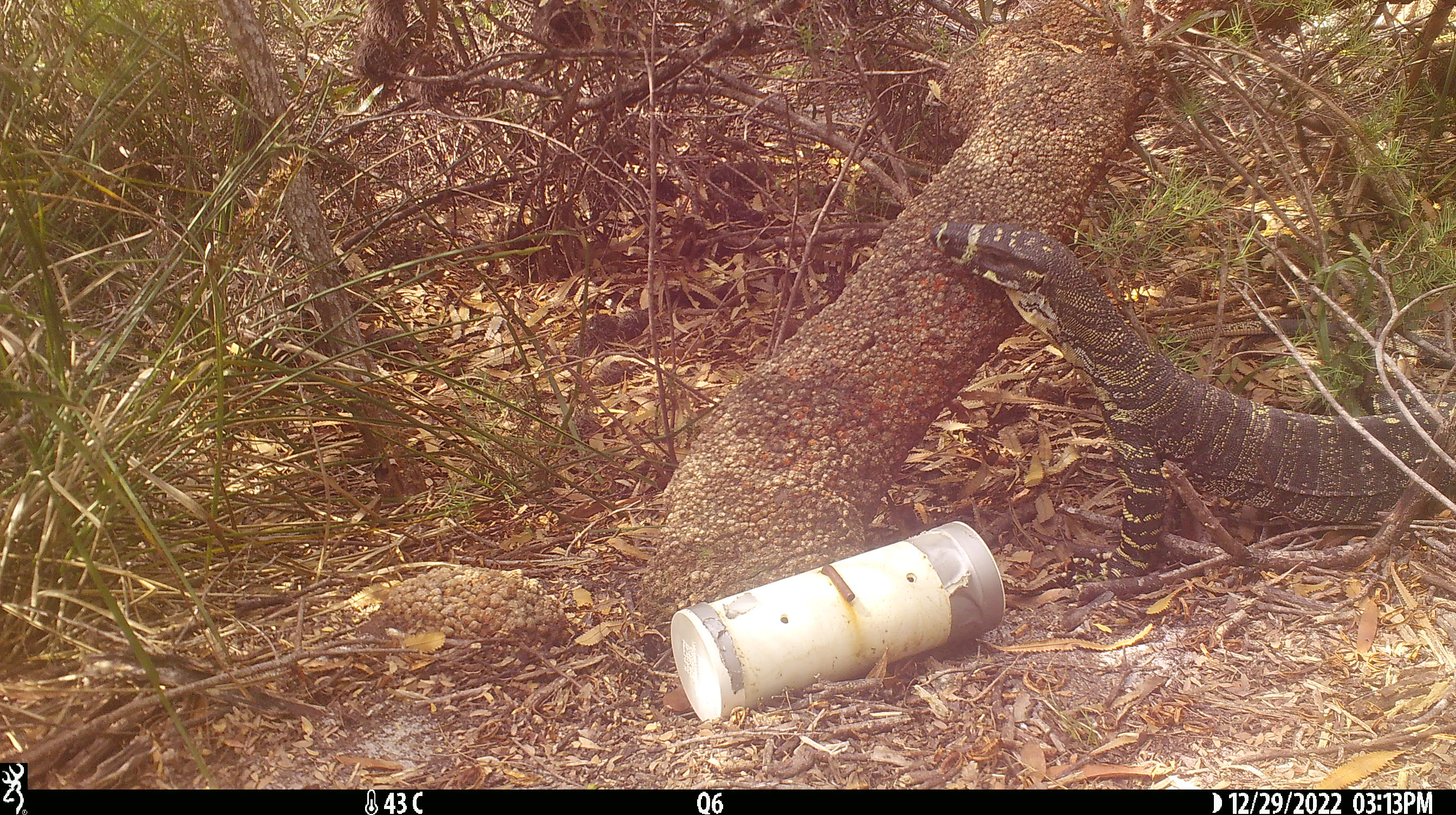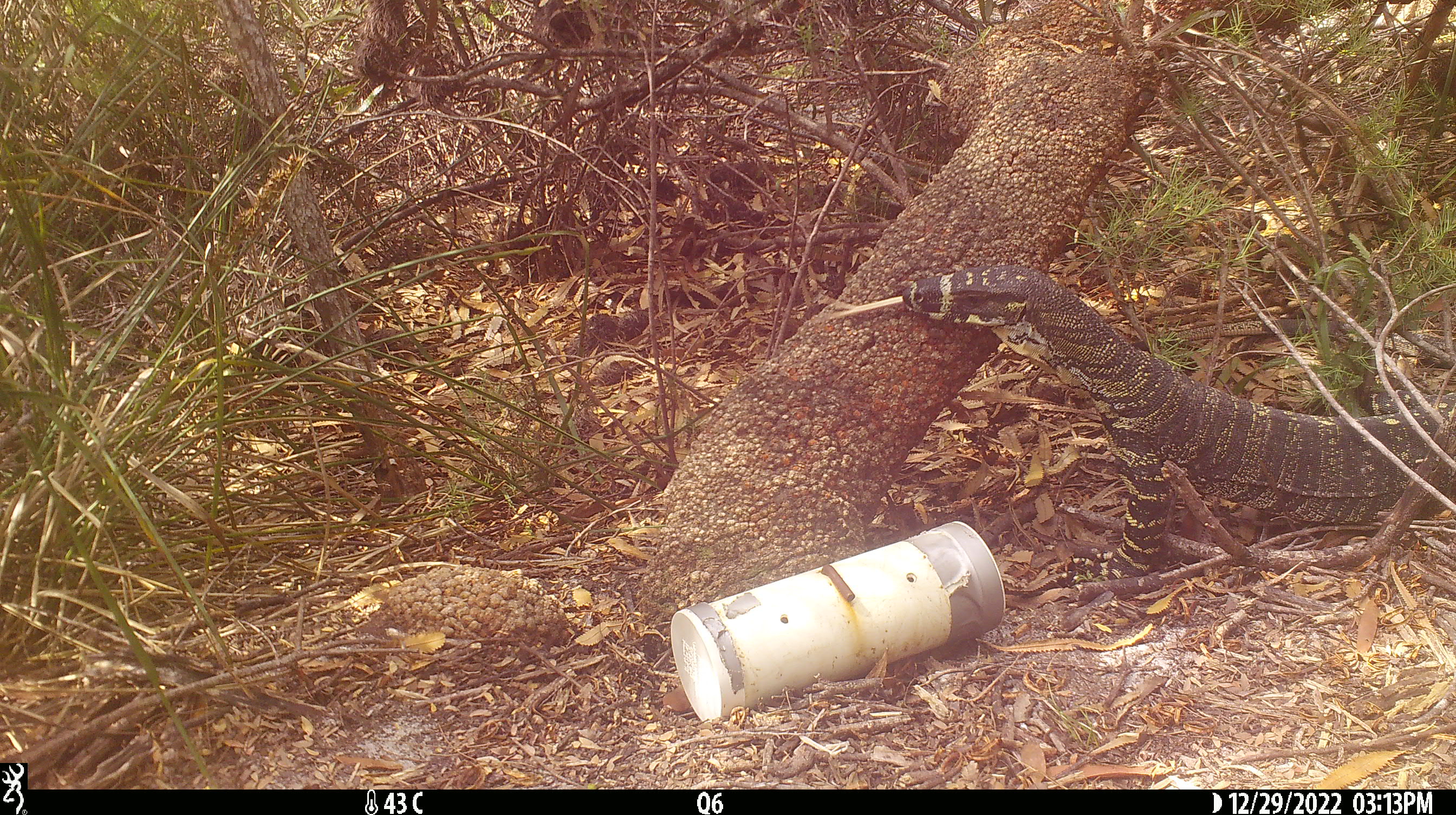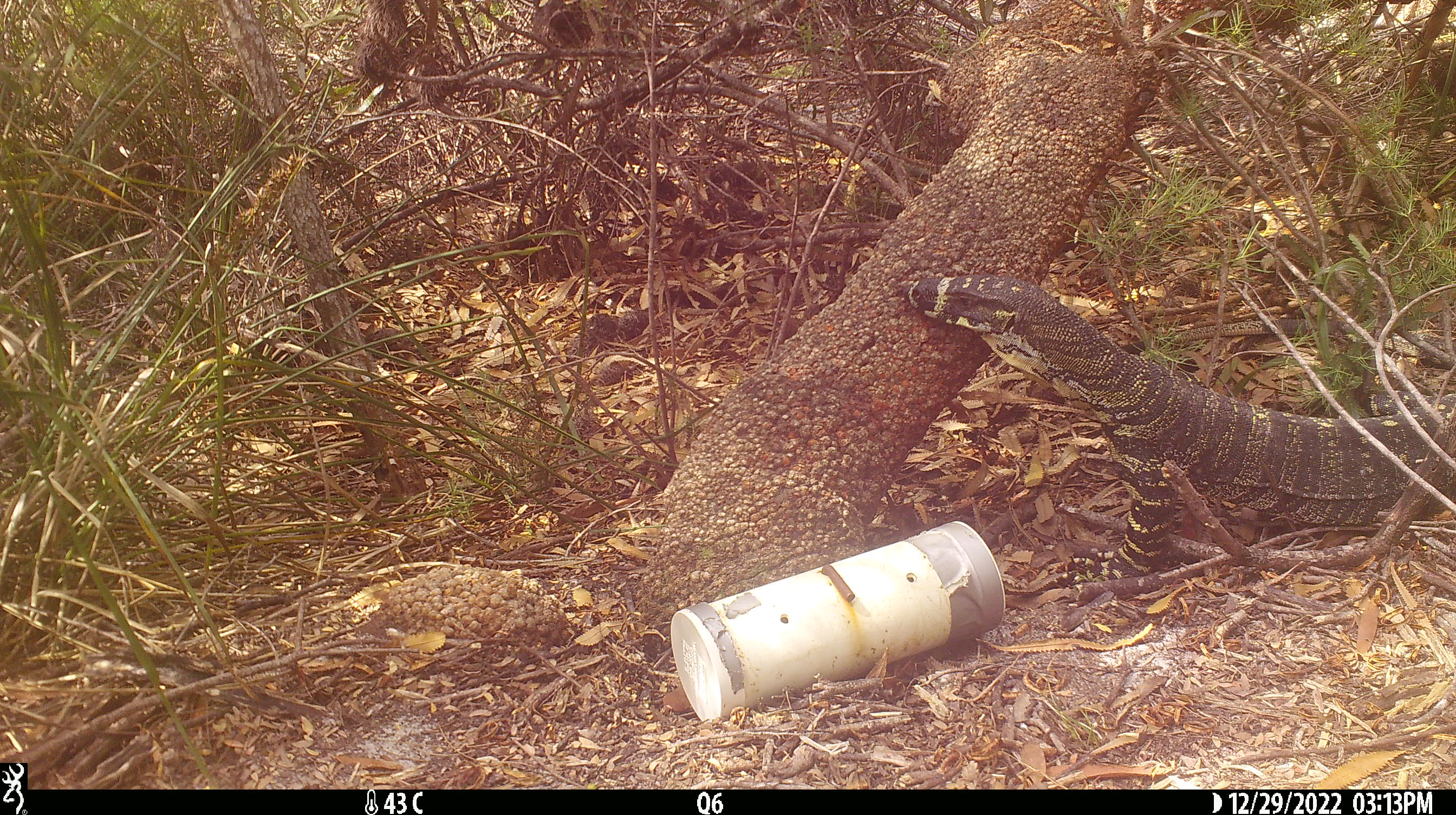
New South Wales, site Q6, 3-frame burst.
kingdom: Animalia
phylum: Chordata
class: Reptilia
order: Squamata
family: Varanidae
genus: Varanus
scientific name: Varanus varius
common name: lace monitor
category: goanna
Goanna (lace monitor) (Varanus varius).